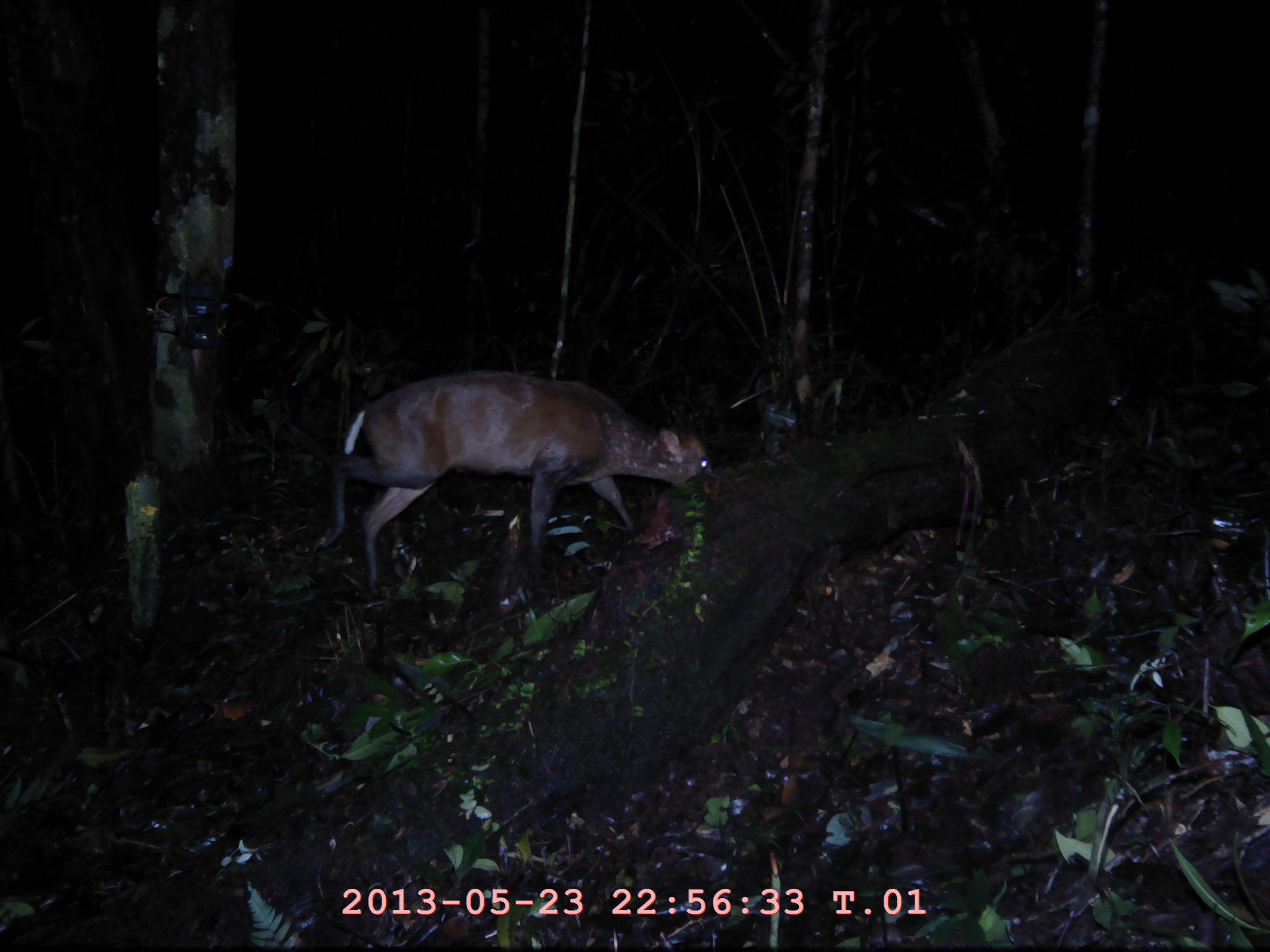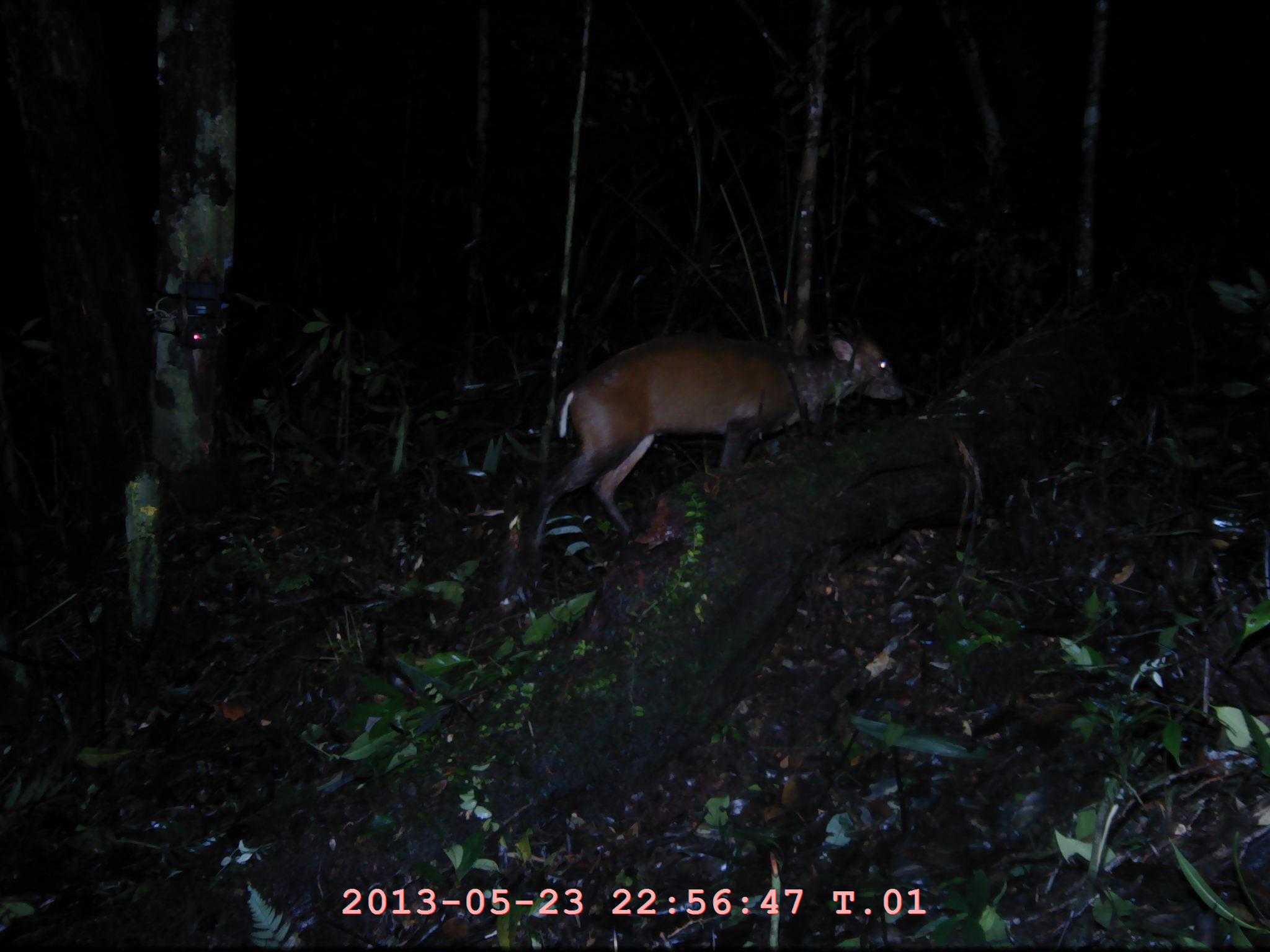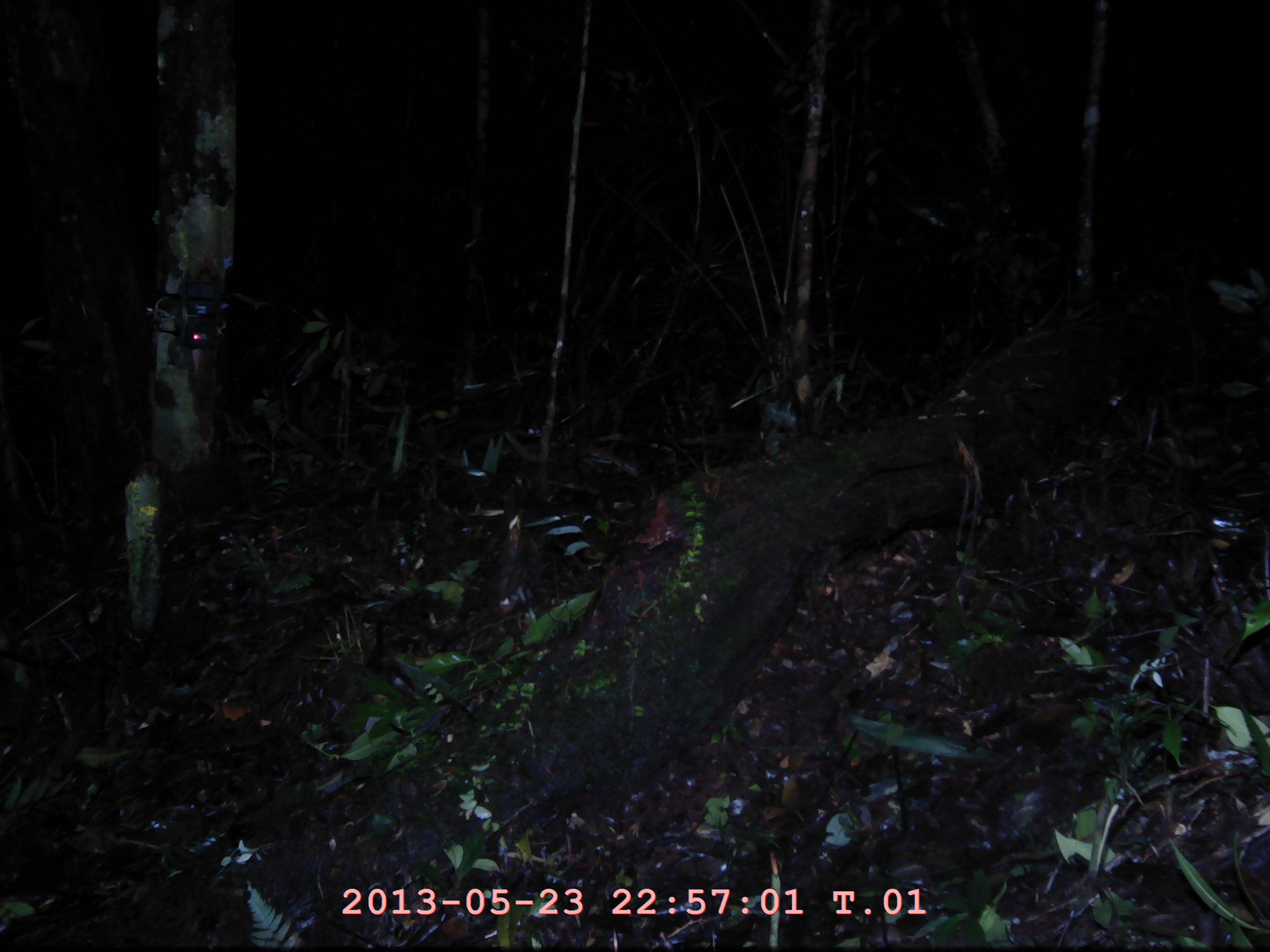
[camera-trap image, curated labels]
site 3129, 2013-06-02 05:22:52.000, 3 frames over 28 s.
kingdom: Animalia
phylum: Chordata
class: Mammalia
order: Artiodactyla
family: Cervidae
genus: Muntiacus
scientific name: Muntiacus muntjak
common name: southern red muntjac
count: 1